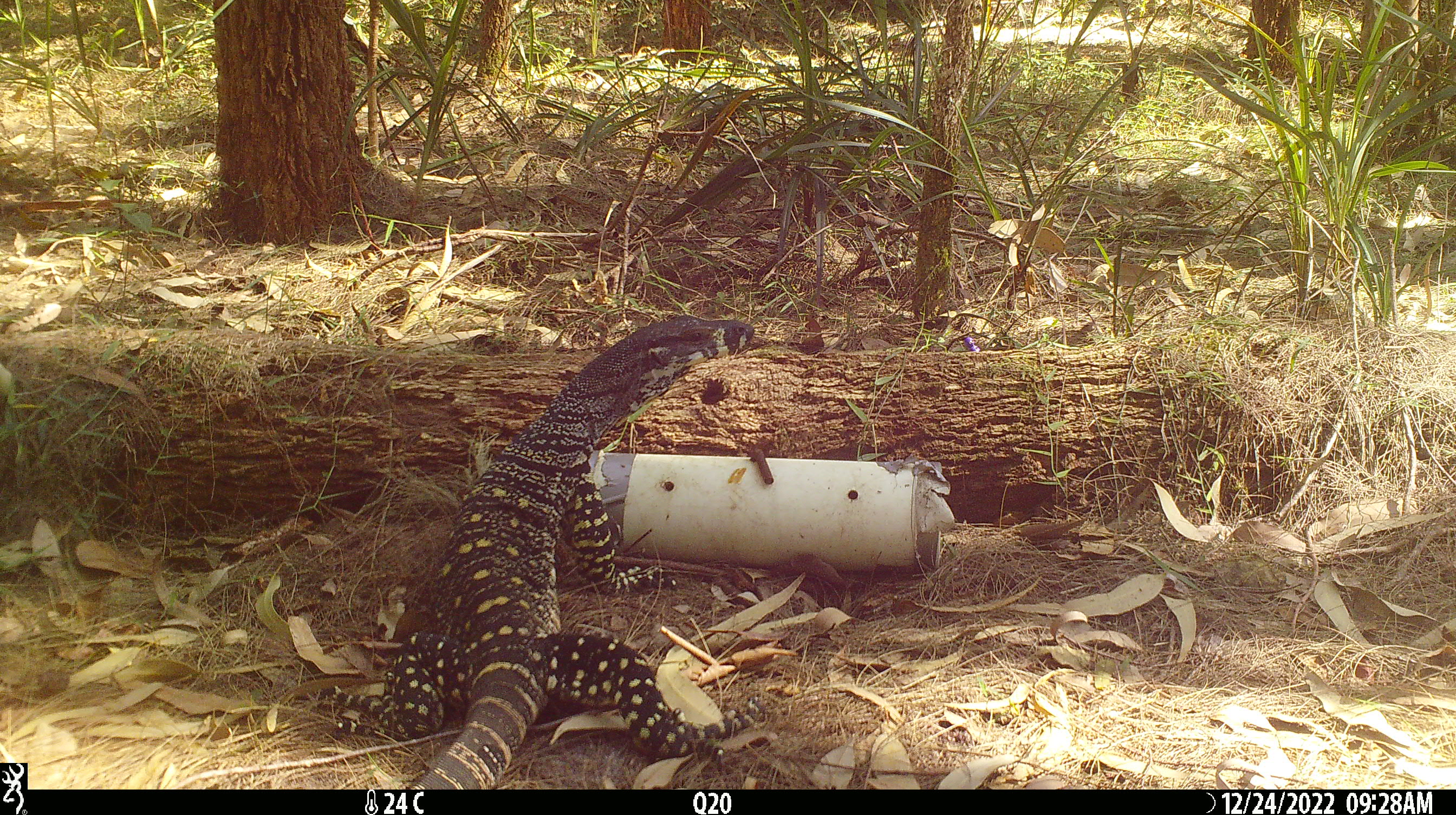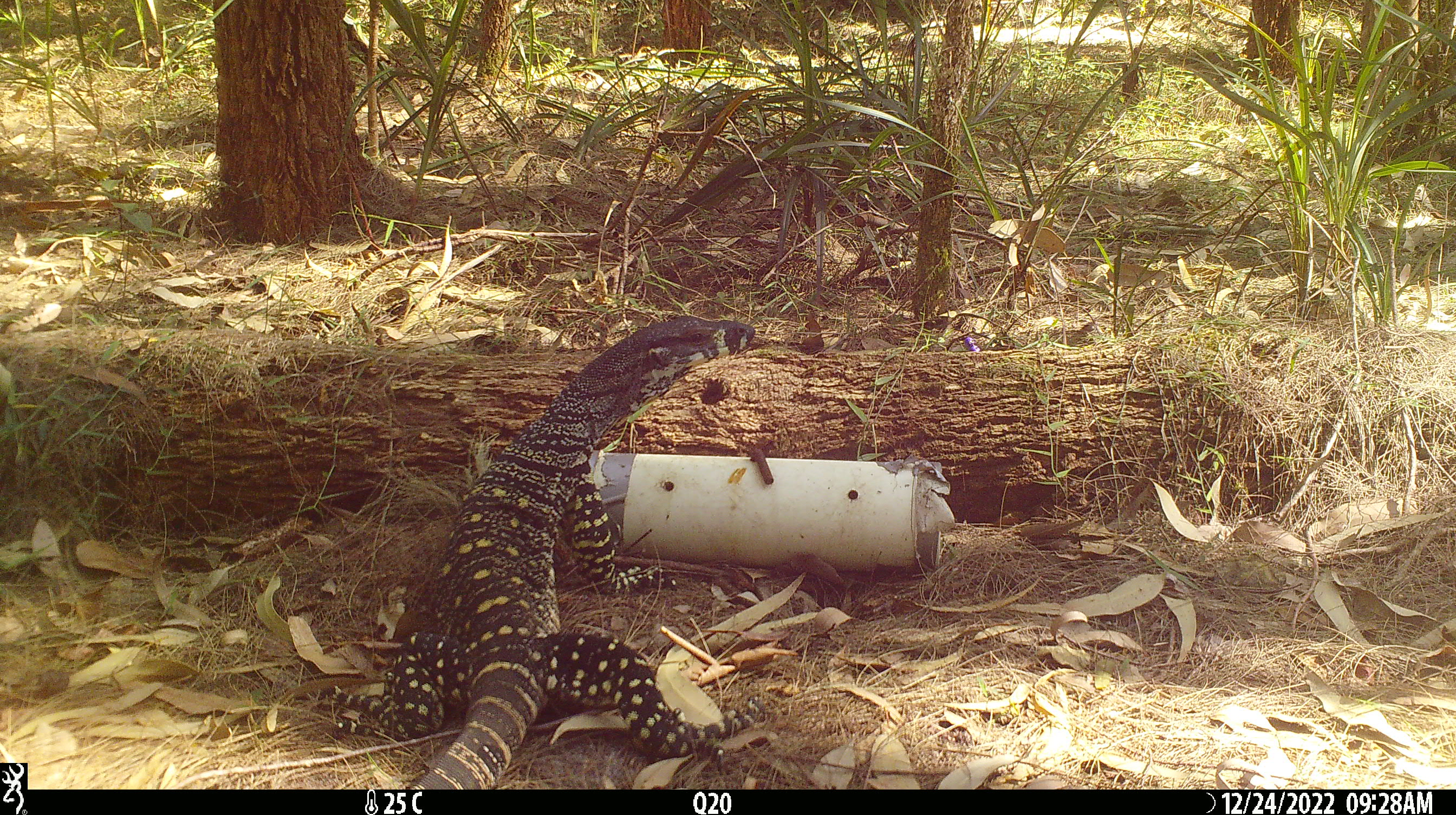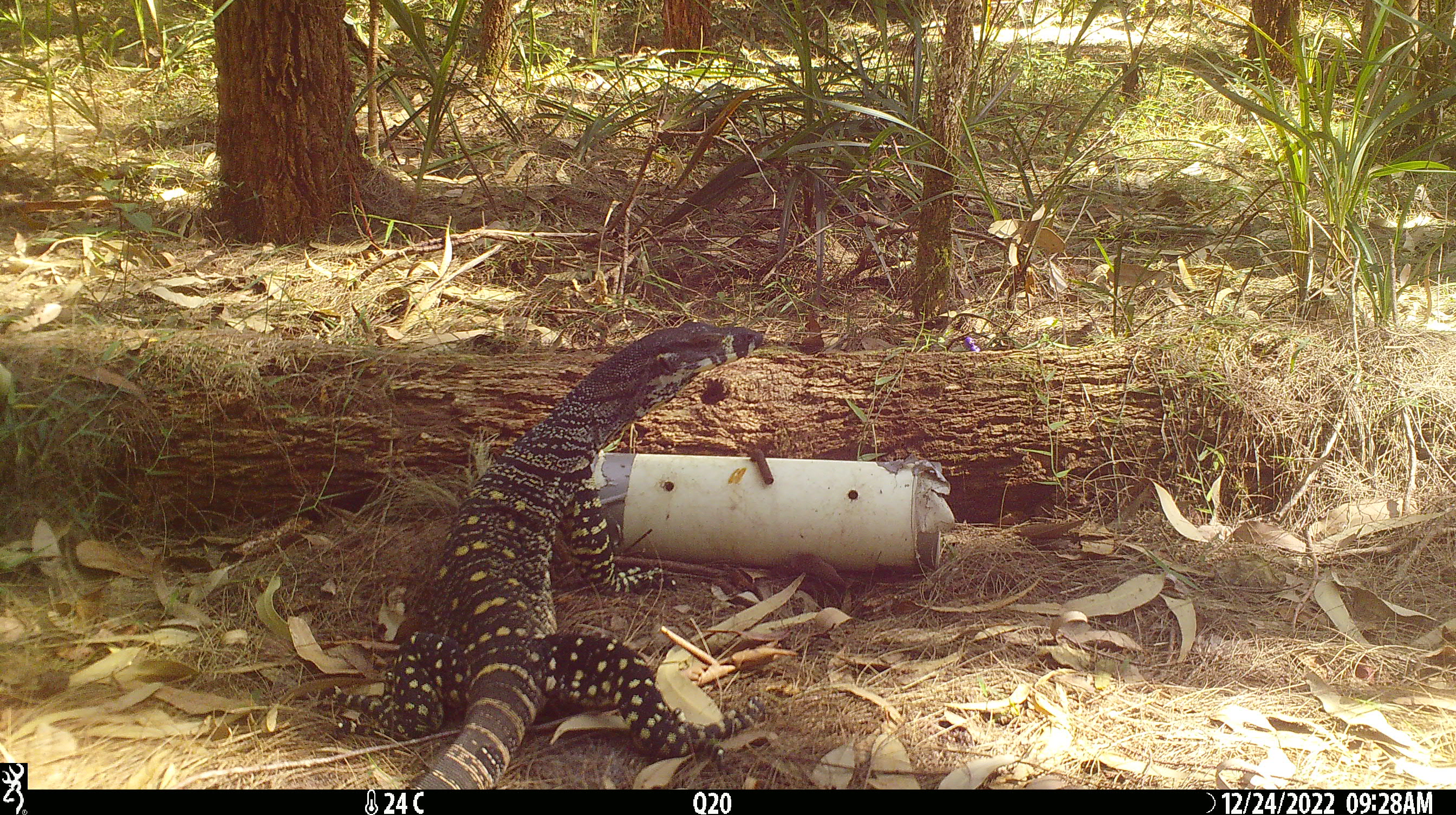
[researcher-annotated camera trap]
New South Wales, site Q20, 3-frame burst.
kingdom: Animalia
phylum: Chordata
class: Reptilia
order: Squamata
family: Varanidae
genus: Varanus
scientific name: Varanus varius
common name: lace monitor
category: goanna